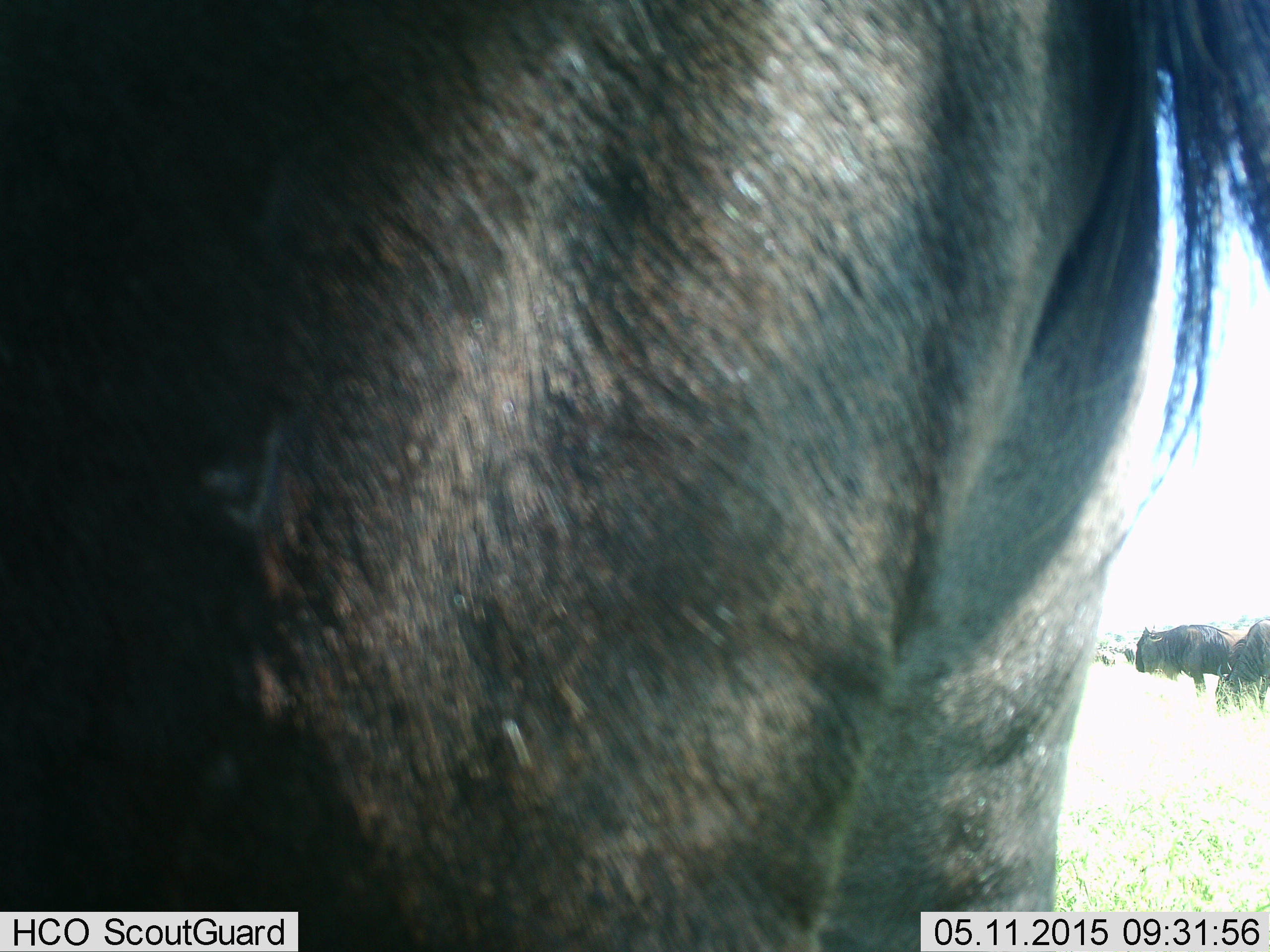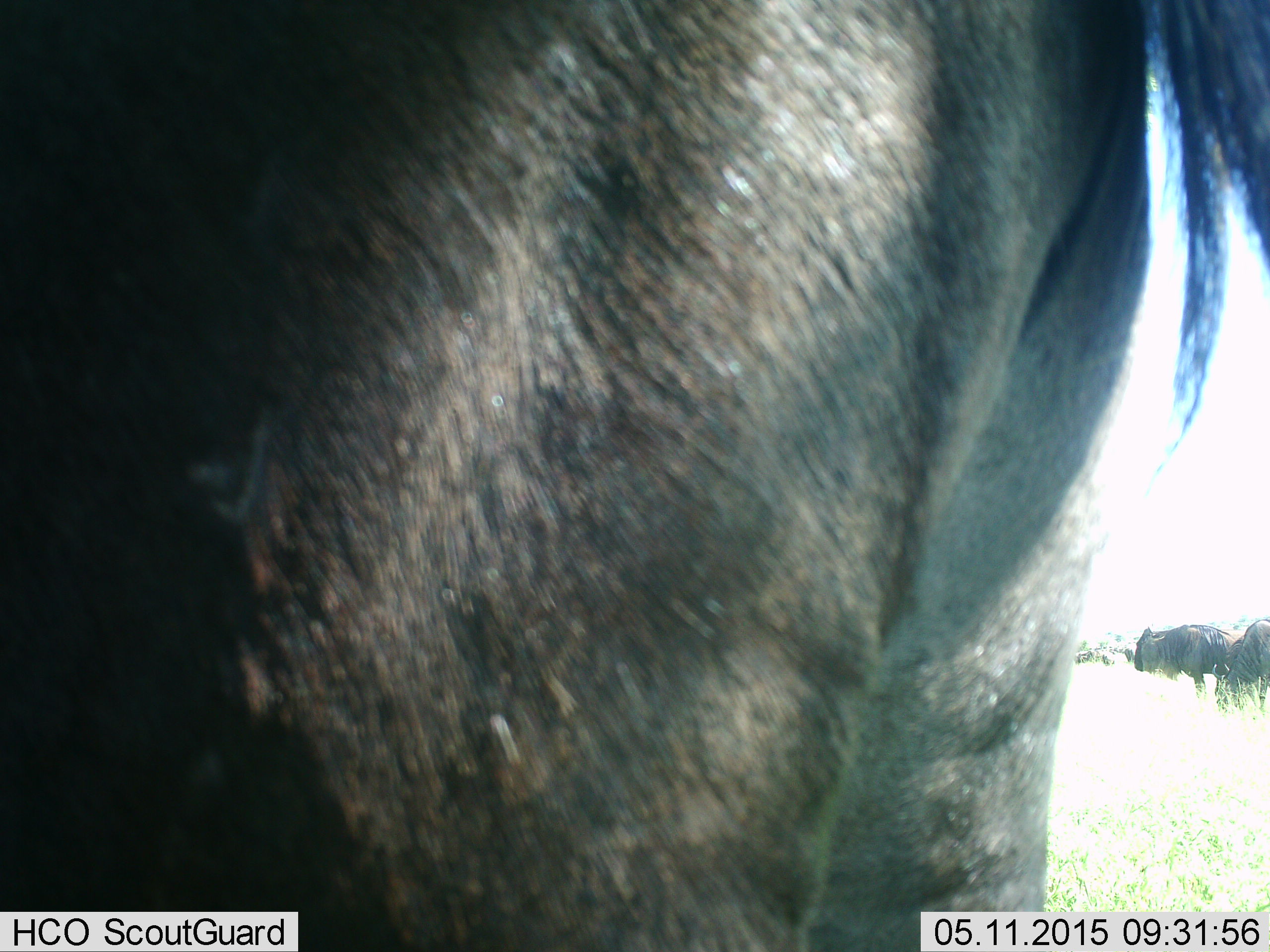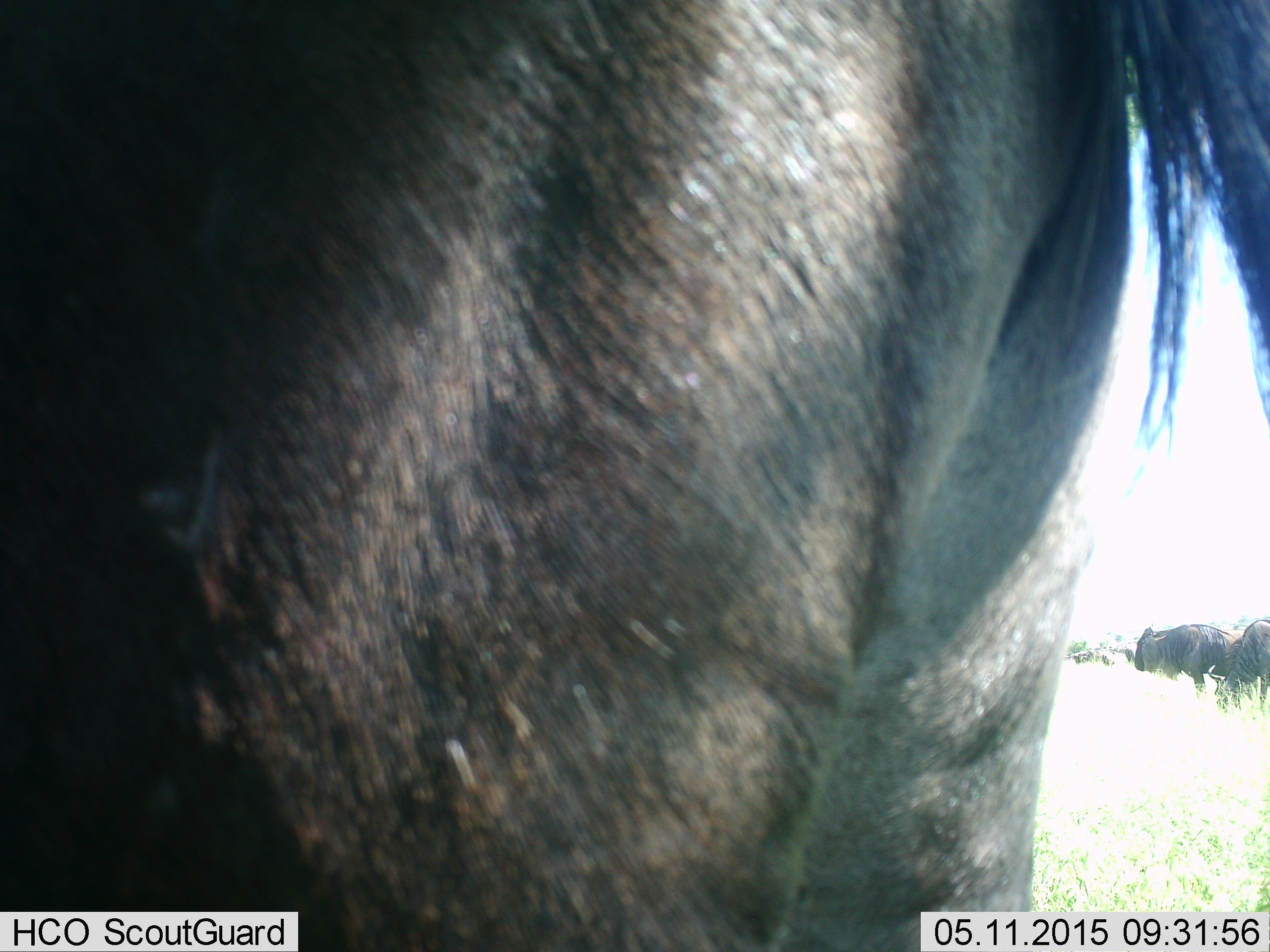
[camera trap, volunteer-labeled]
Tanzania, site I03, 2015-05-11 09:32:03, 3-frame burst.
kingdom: Animalia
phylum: Chordata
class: Mammalia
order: Artiodactyla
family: Bovidae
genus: Connochaetes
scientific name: Connochaetes taurinus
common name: blue wildebeest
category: wildebeest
Wildebeest (blue wildebeest) (Connochaetes taurinus), count 3. Behavior (volunteer vote fractions): standing 100%, resting 0%, moving 0%, interacting 0%. Young present (vote fraction): 0%. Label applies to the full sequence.